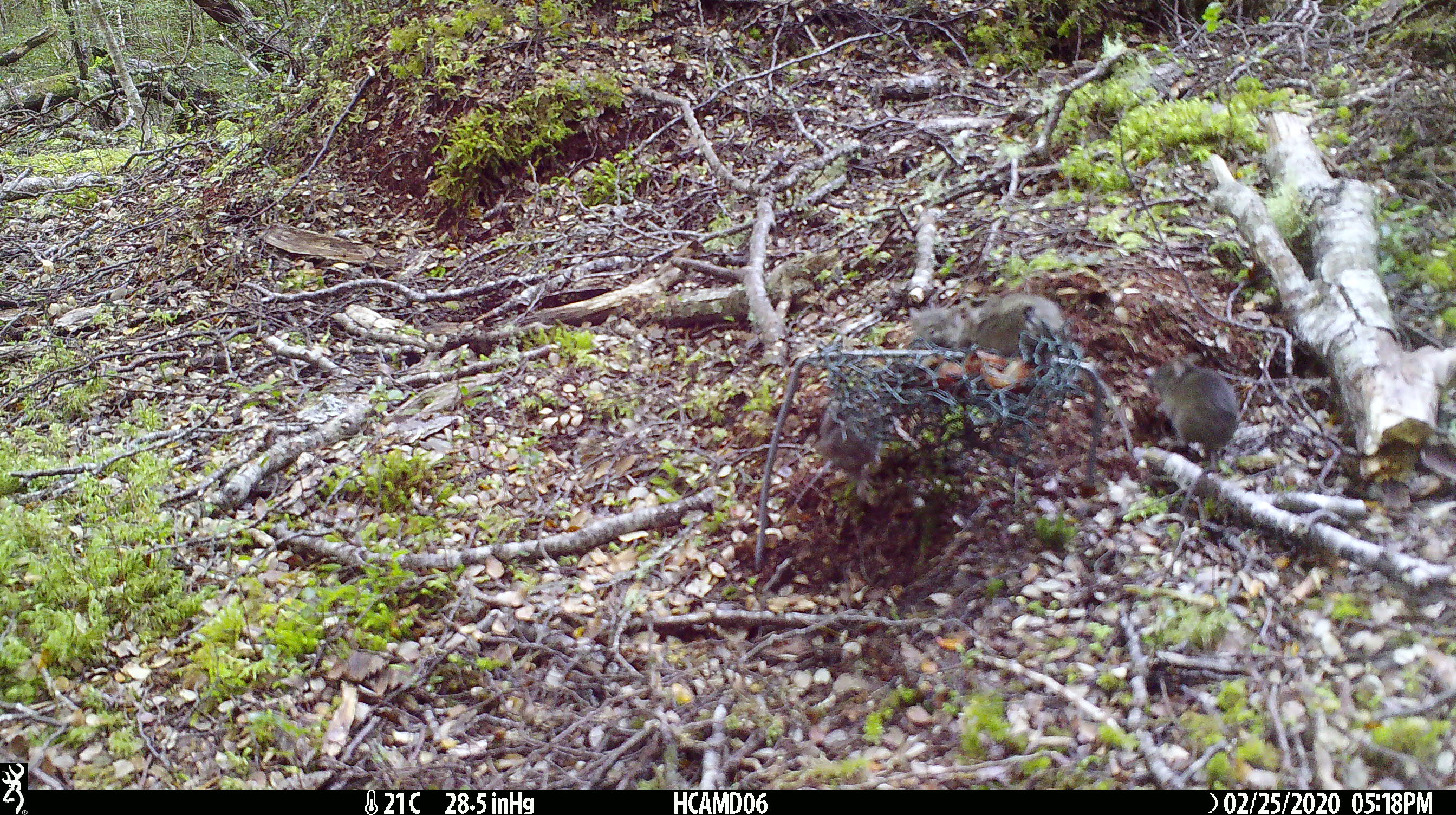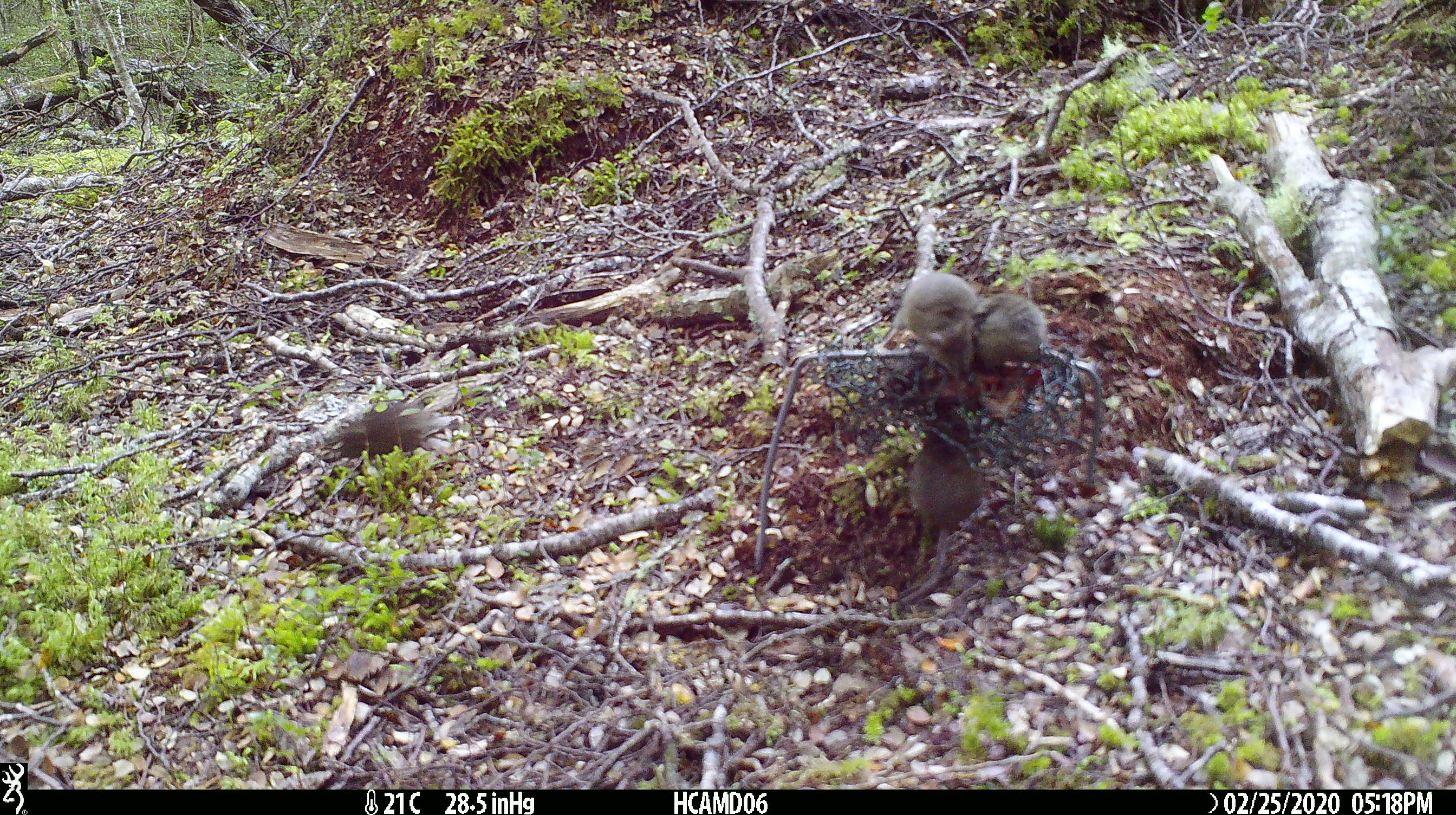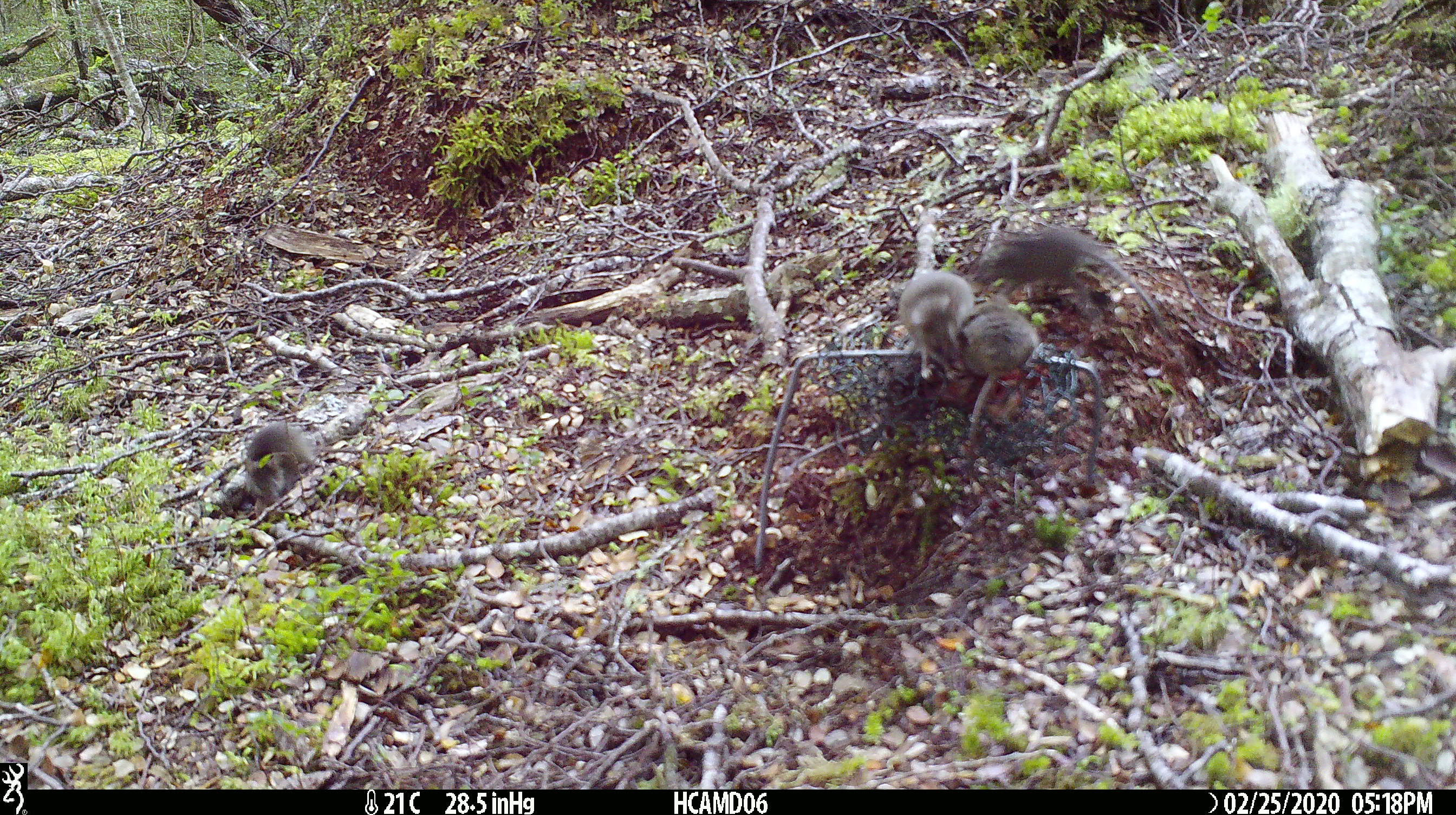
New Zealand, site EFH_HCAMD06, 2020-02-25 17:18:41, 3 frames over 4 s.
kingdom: Animalia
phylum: Chordata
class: Mammalia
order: Rodentia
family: Muridae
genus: Mus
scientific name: Mus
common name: mouse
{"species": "mouse (Mus)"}